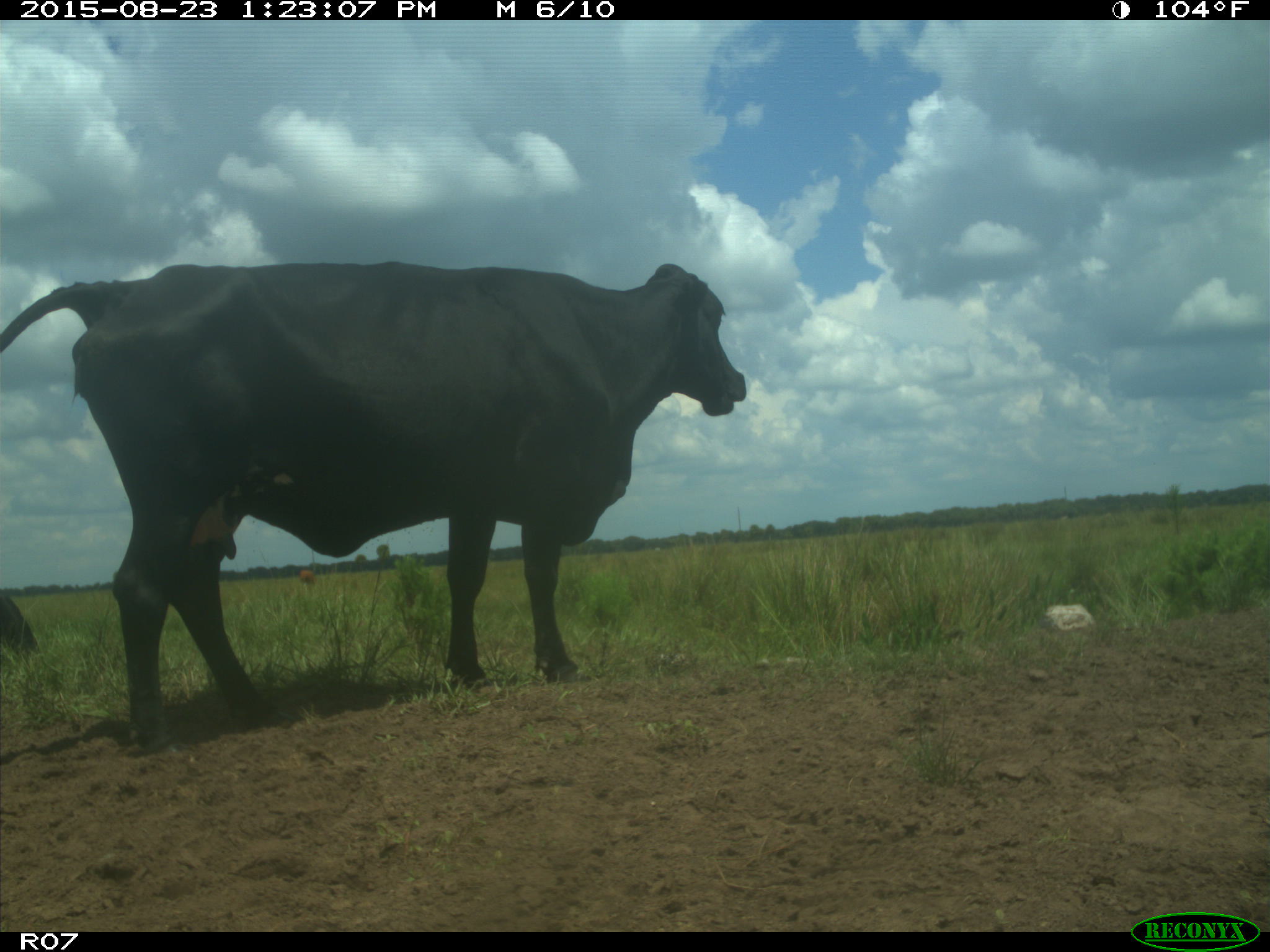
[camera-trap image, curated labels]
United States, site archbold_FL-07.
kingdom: Animalia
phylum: Chordata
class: Mammalia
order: Artiodactyla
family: Bovidae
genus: Bos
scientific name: Bos taurus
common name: domestic cow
Bos taurus (domestic cow).